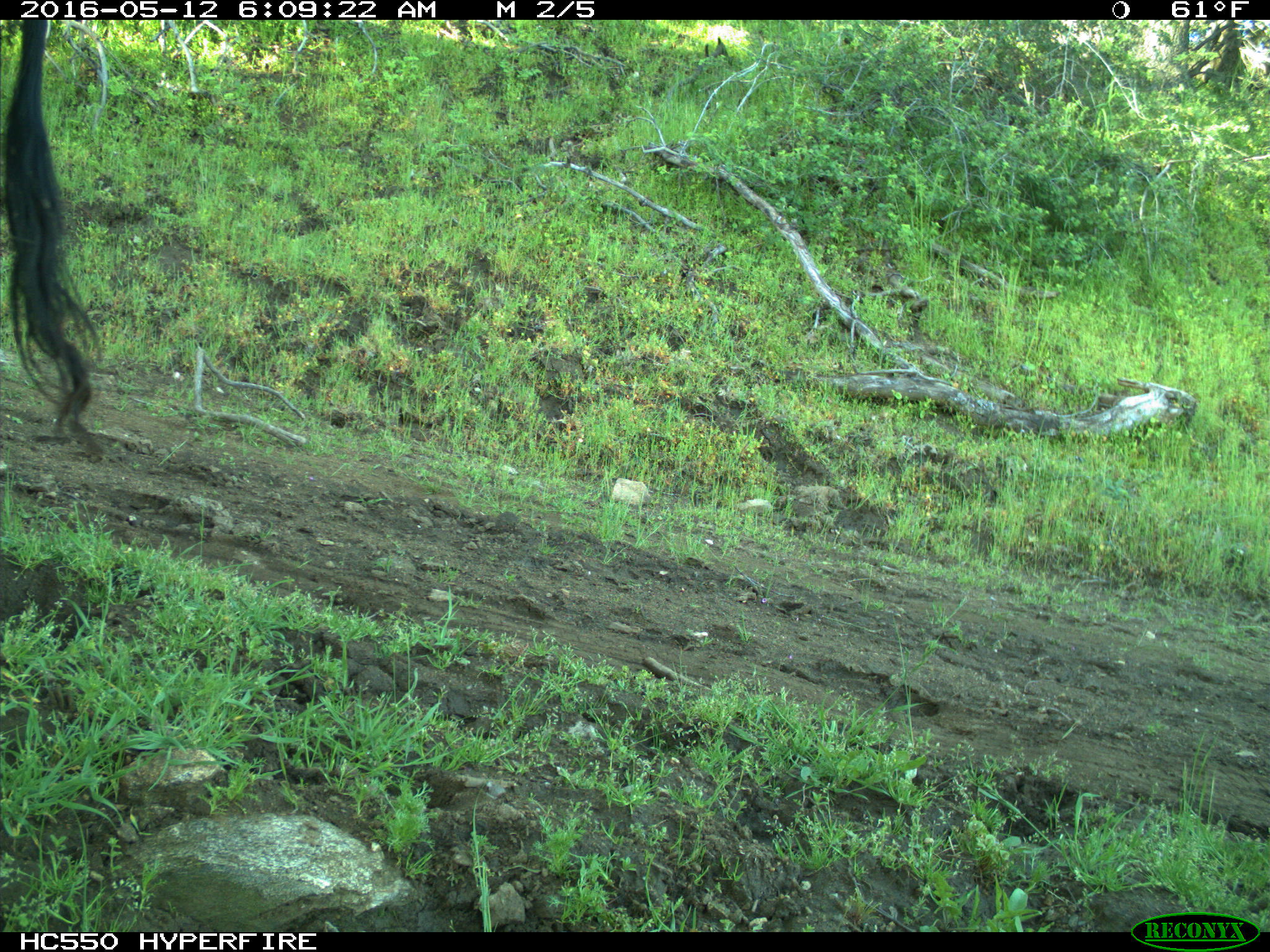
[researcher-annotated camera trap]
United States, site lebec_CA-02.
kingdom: Animalia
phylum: Chordata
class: Mammalia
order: Artiodactyla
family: Bovidae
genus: Bos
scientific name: Bos taurus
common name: domestic cow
Bos taurus (domestic cow).